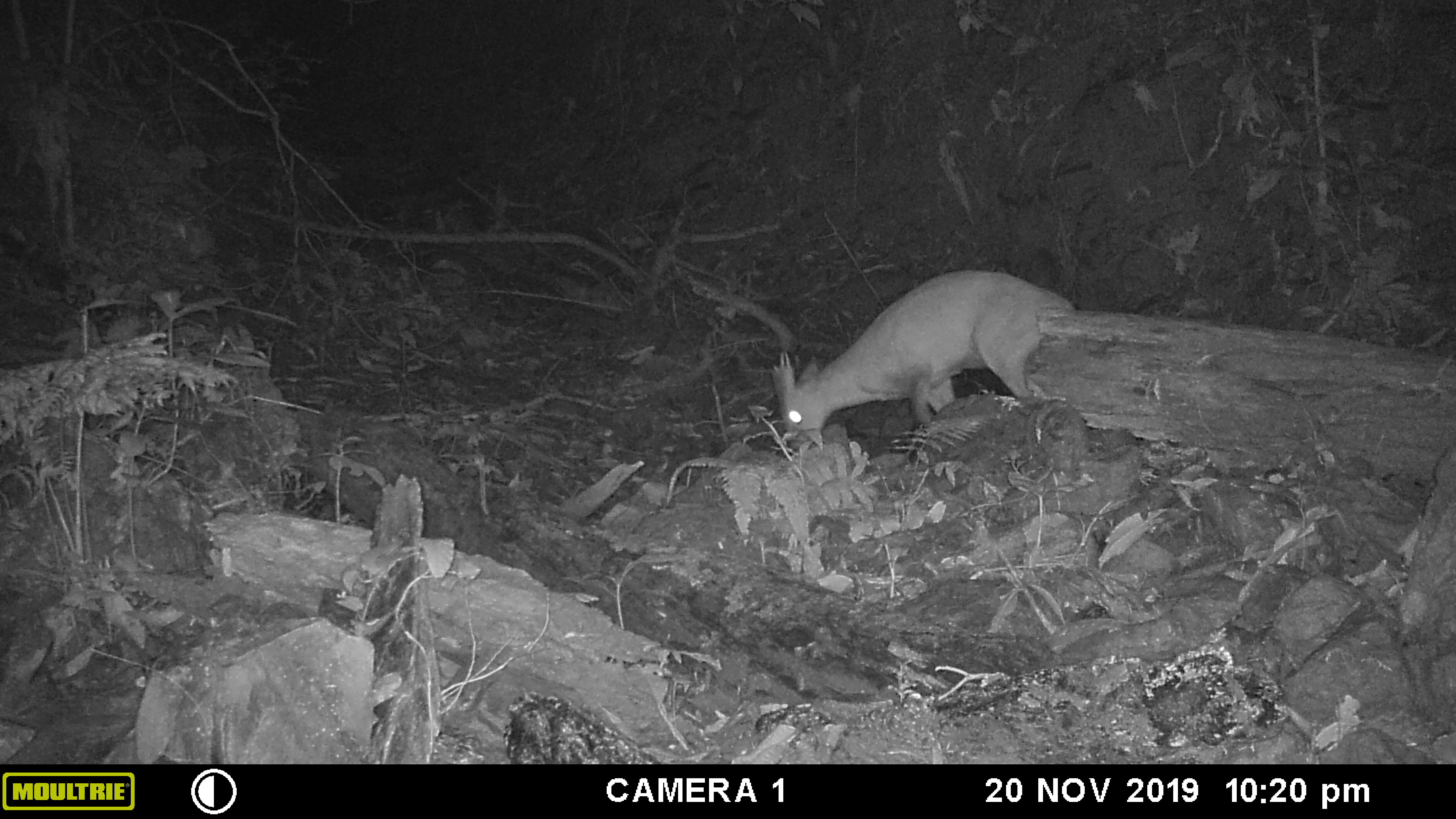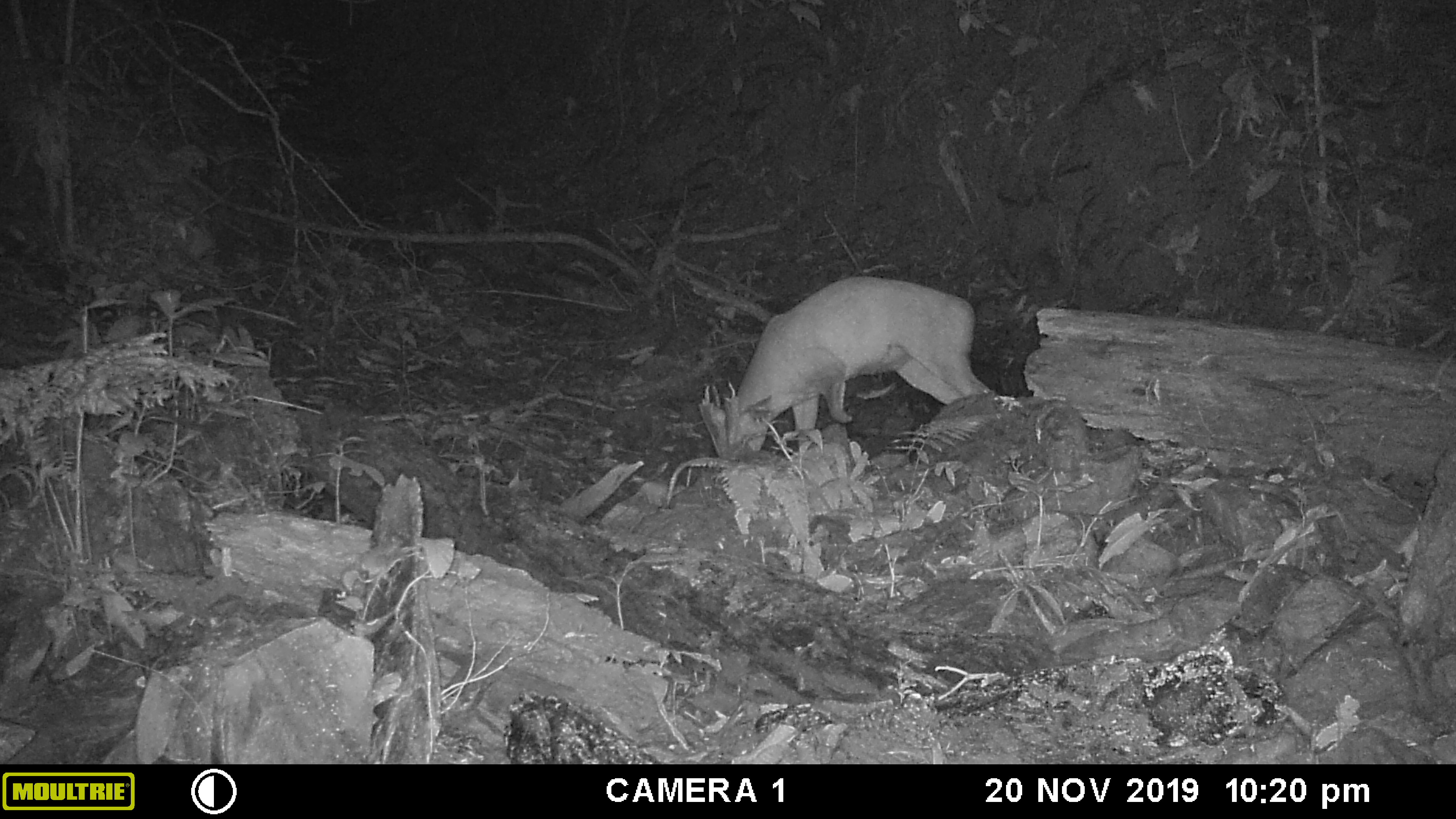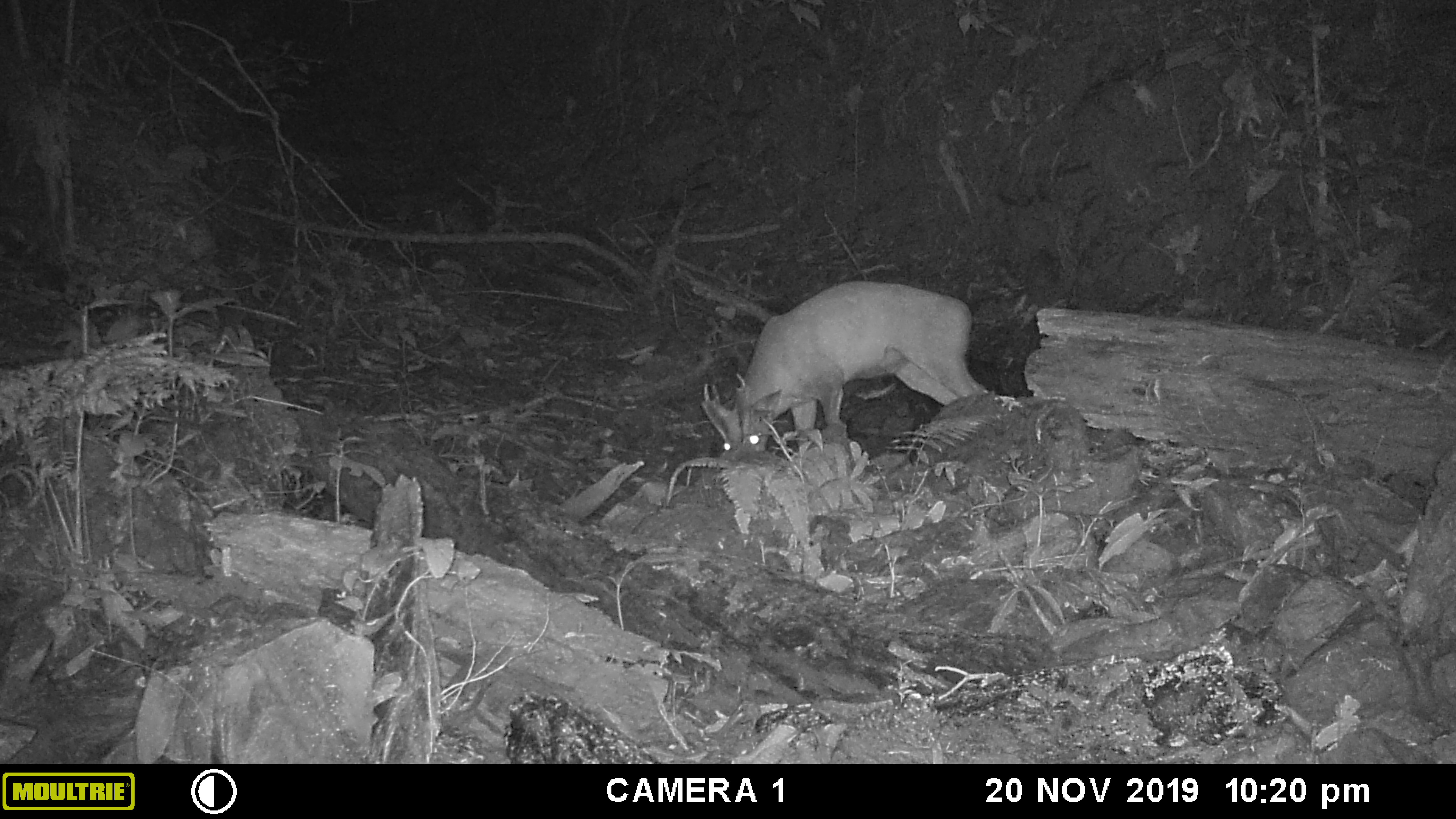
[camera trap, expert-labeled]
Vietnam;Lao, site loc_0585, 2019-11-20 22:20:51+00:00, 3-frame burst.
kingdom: Animalia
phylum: Chordata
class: Mammalia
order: Artiodactyla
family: Cervidae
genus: Muntiacus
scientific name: Muntiacus muntjak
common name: red muntjac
Red muntjac (Muntiacus muntjak). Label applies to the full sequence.